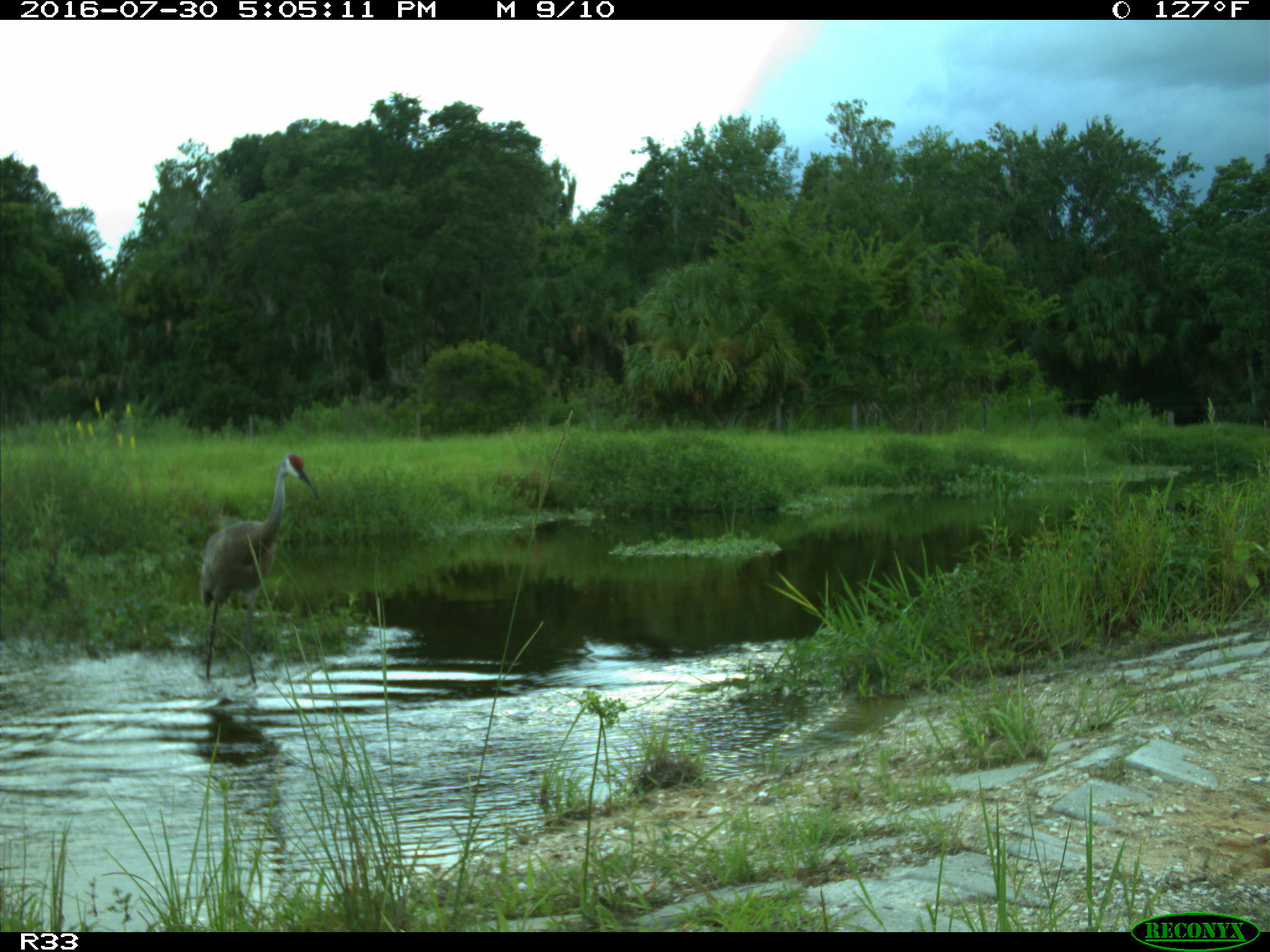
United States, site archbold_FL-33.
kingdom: Animalia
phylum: Chordata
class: Aves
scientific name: Aves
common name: birds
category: unidentified bird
Unidentified bird (birds) (Aves).